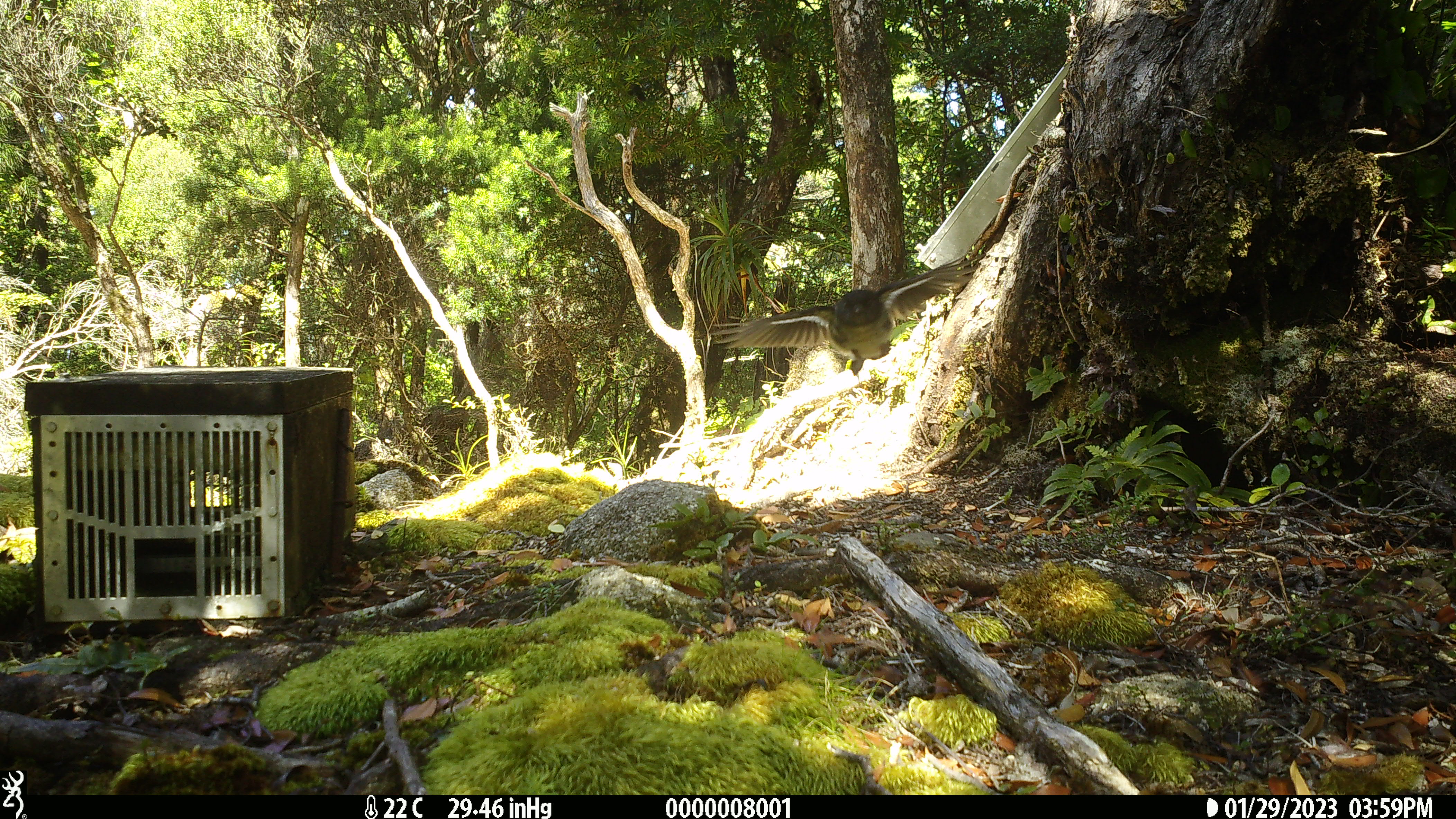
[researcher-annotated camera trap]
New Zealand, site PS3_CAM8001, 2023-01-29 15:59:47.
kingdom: Animalia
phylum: Chordata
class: Aves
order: Passeriformes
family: Petroicidae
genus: Petroica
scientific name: Petroica macrocephala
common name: tomtit